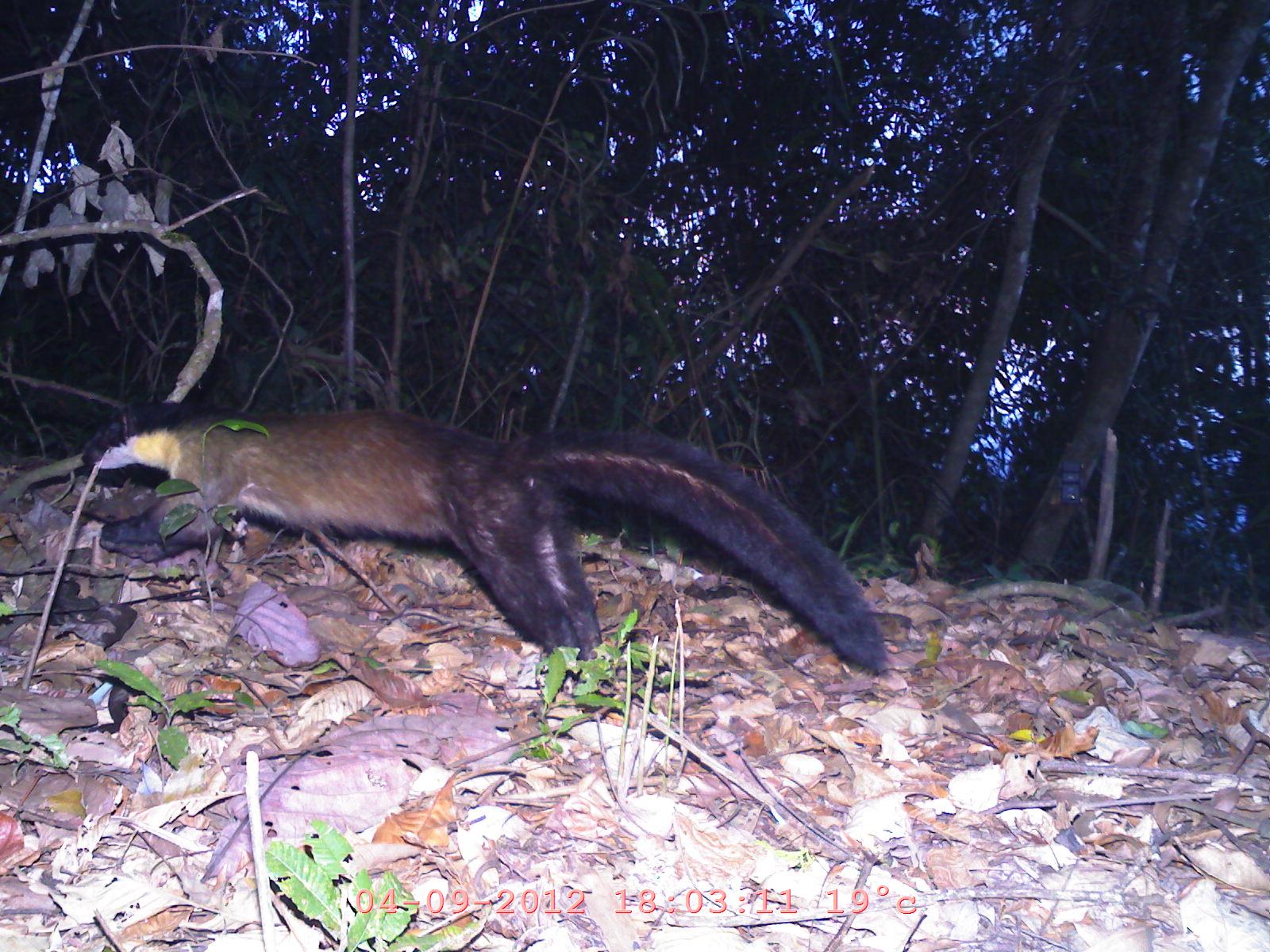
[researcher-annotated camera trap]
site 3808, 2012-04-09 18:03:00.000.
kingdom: Animalia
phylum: Chordata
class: Mammalia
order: Carnivora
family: Mustelidae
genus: Martes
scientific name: Martes flavigula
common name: yellow-throated marten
Martes flavigula (yellow-throated marten), count 1.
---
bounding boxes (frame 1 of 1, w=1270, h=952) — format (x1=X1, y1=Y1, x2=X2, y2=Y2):
martes flavigula: (x1=76, y1=403, x2=886, y2=672)